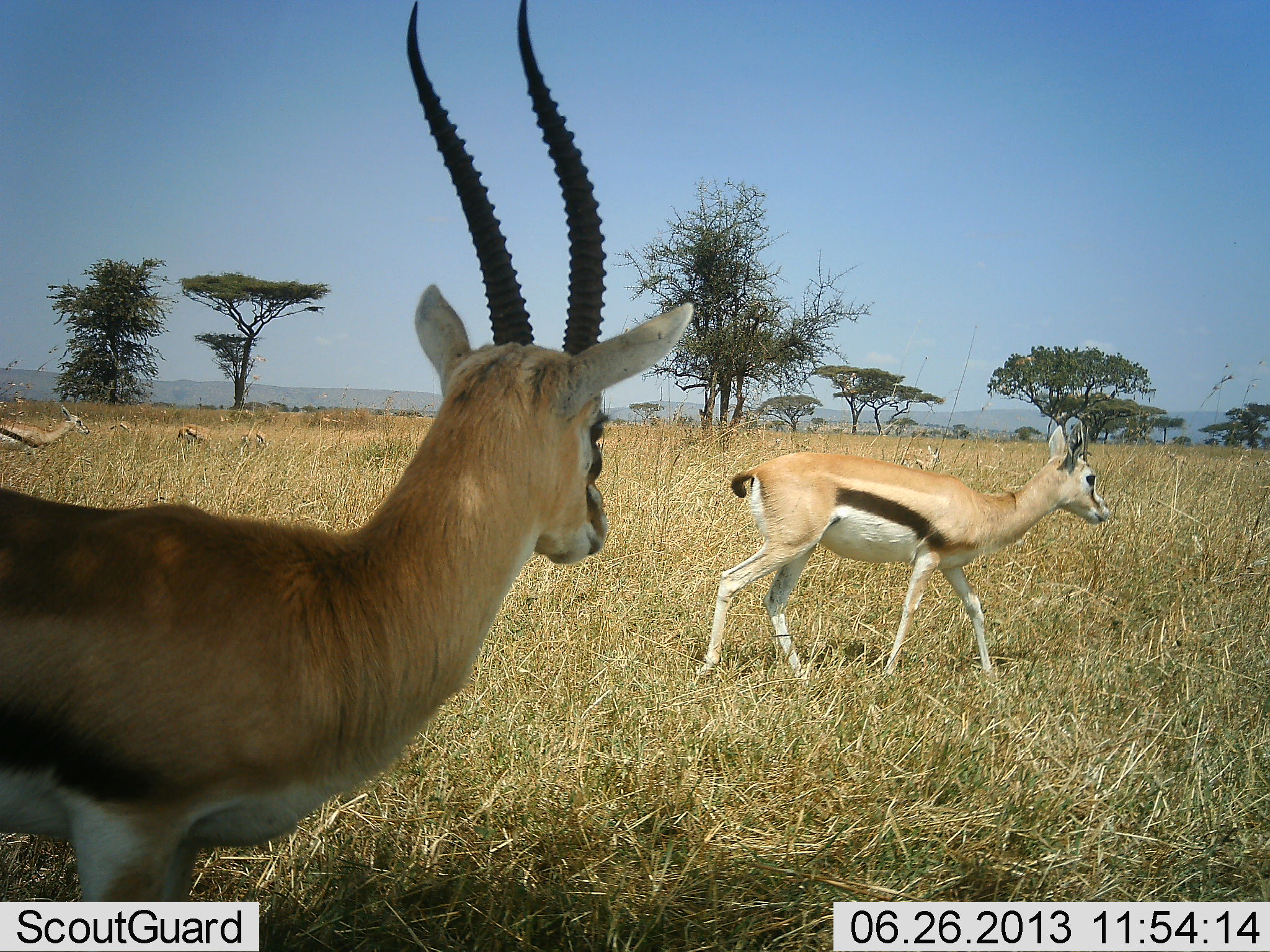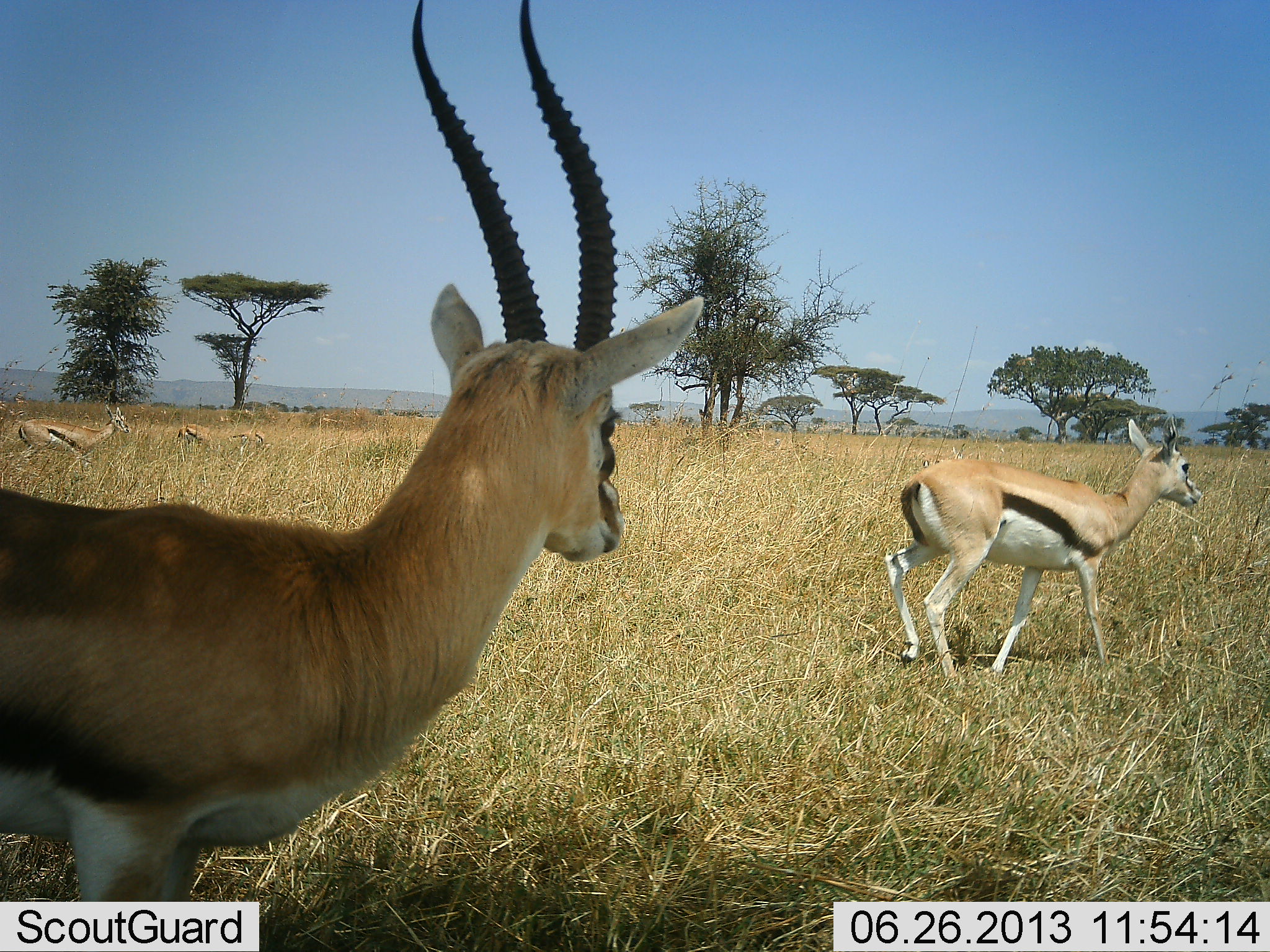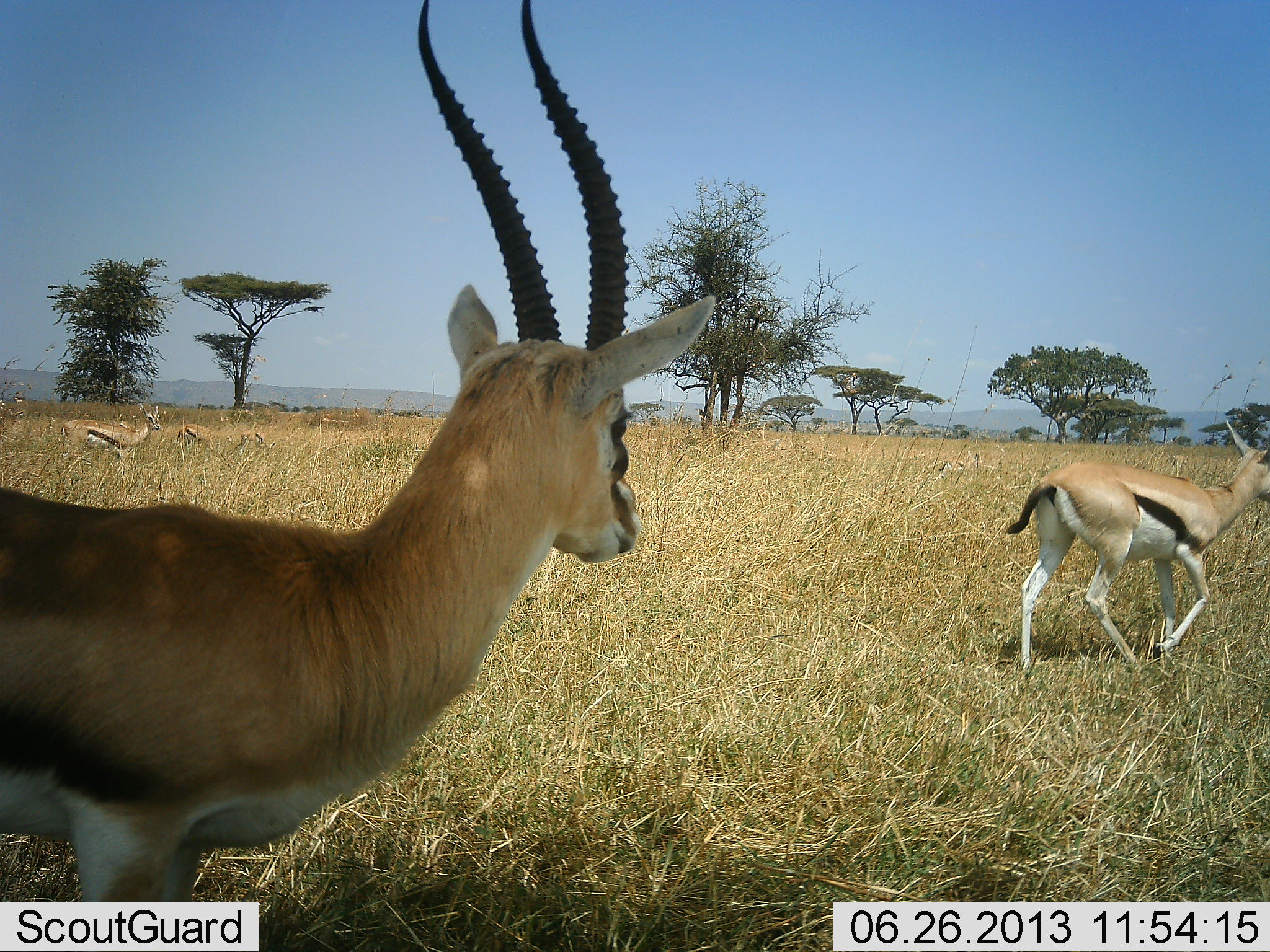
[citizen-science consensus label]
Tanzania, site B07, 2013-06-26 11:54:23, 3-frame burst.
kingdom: Animalia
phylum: Chordata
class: Mammalia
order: Artiodactyla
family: Bovidae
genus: Eudorcas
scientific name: Eudorcas thomsonii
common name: thomson's gazelle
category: gazellethomsons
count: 4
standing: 76%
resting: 4%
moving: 76%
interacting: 4%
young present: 4%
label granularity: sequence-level